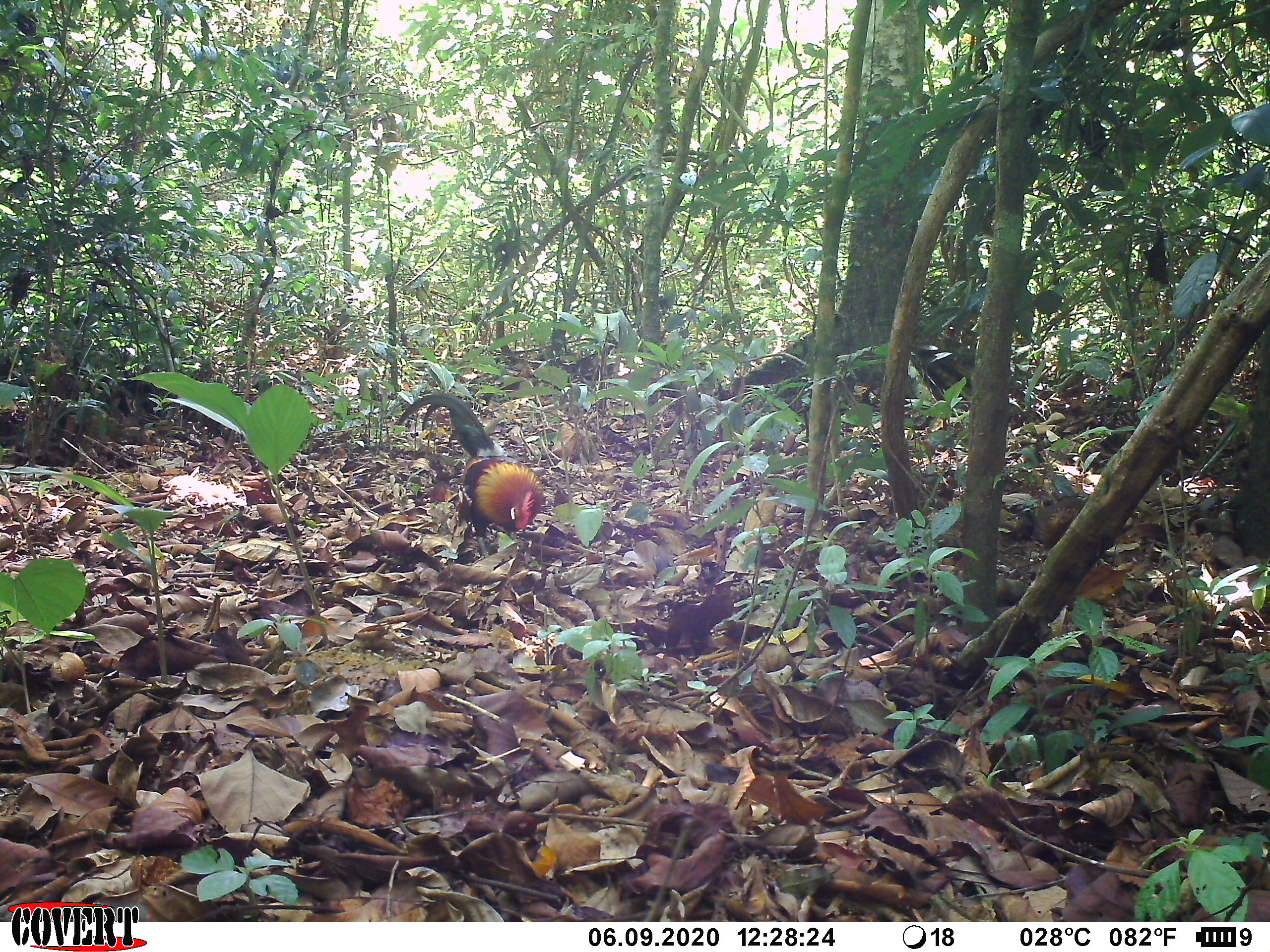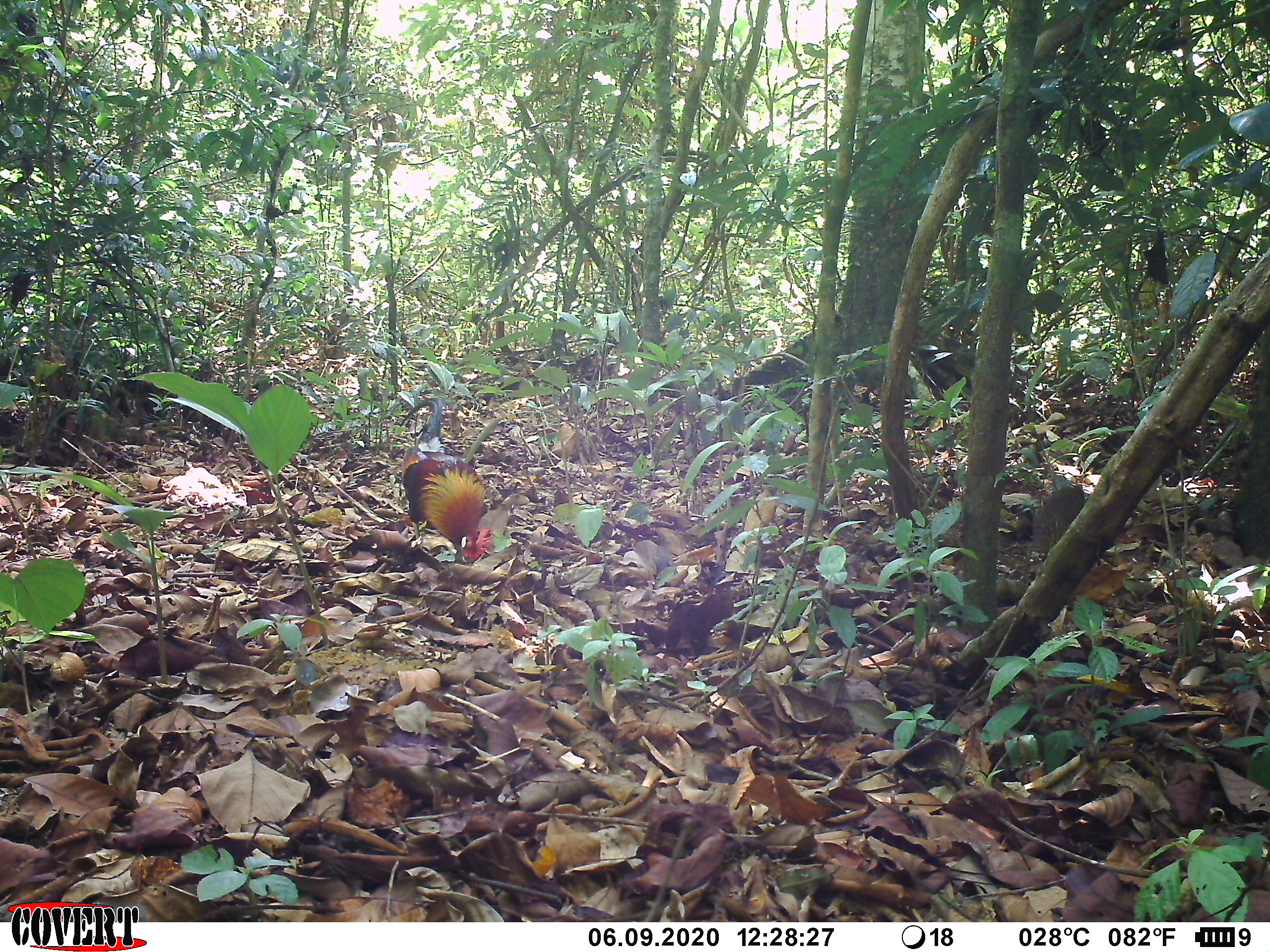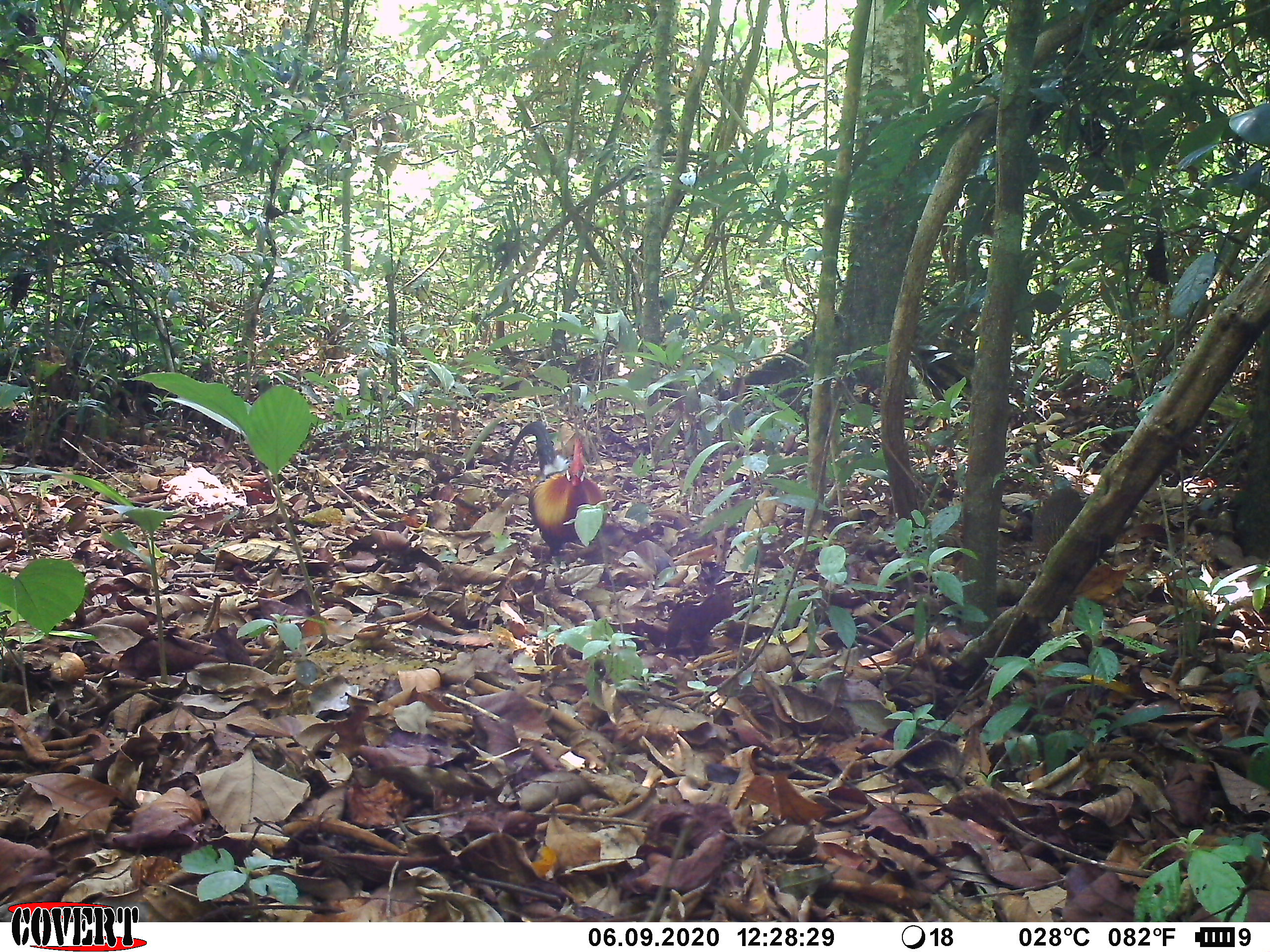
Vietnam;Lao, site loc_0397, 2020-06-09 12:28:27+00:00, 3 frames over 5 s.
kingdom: Animalia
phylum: Chordata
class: Aves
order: Galliformes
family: Phasianidae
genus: Gallus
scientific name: Gallus gallus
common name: red junglefowl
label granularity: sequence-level